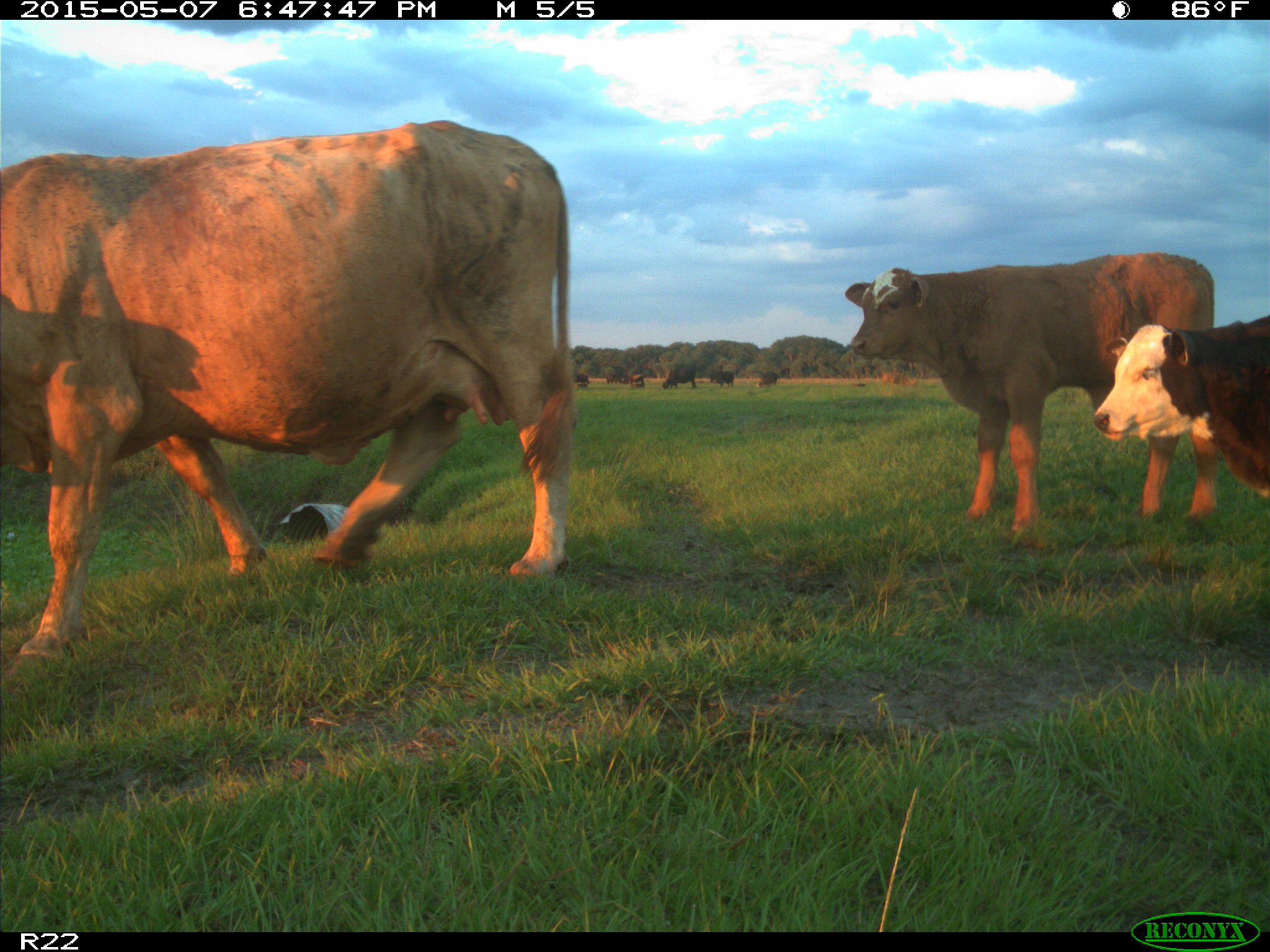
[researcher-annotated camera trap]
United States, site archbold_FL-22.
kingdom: Animalia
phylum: Chordata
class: Mammalia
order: Artiodactyla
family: Bovidae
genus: Bos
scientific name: Bos taurus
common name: domestic cow